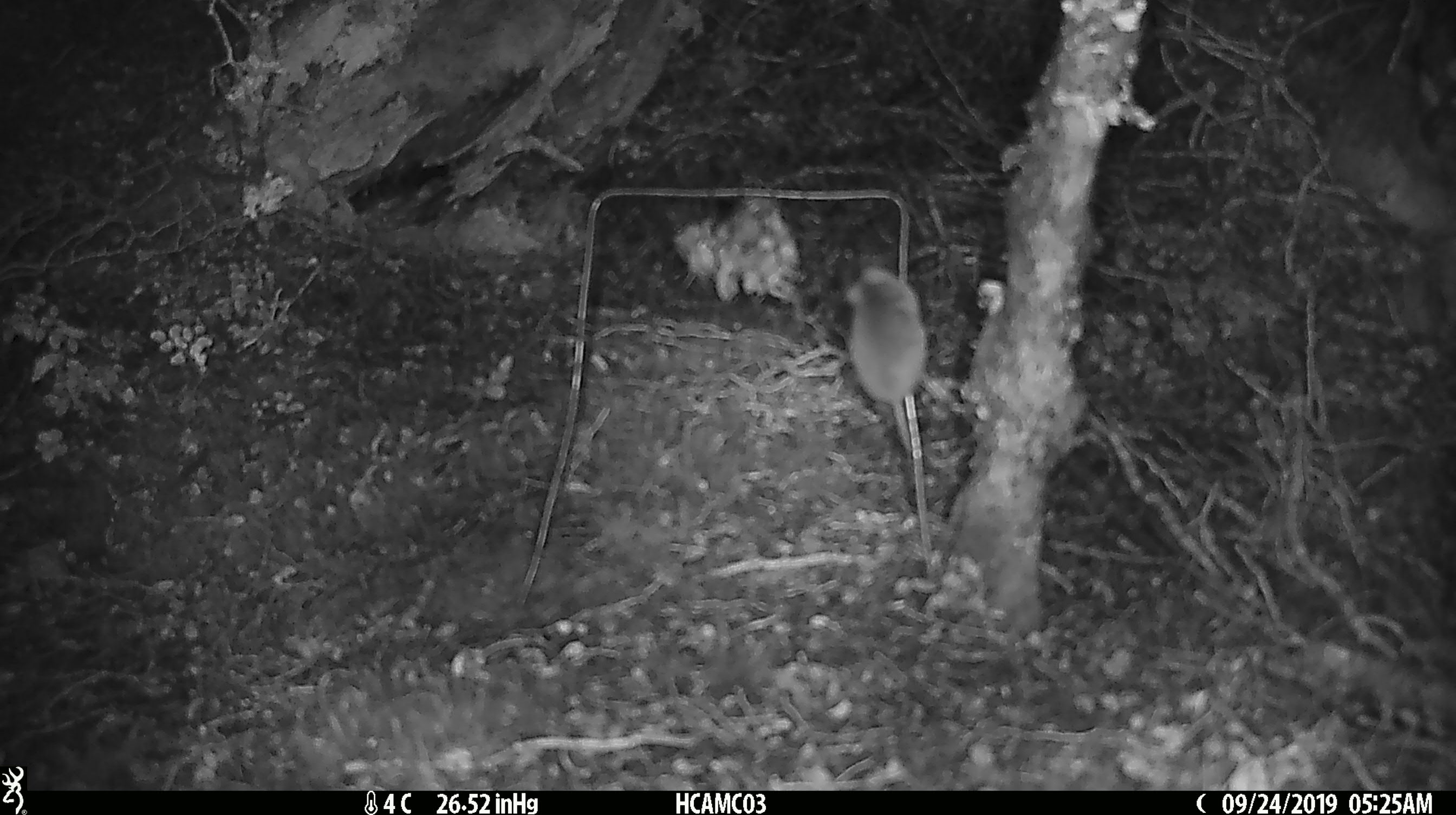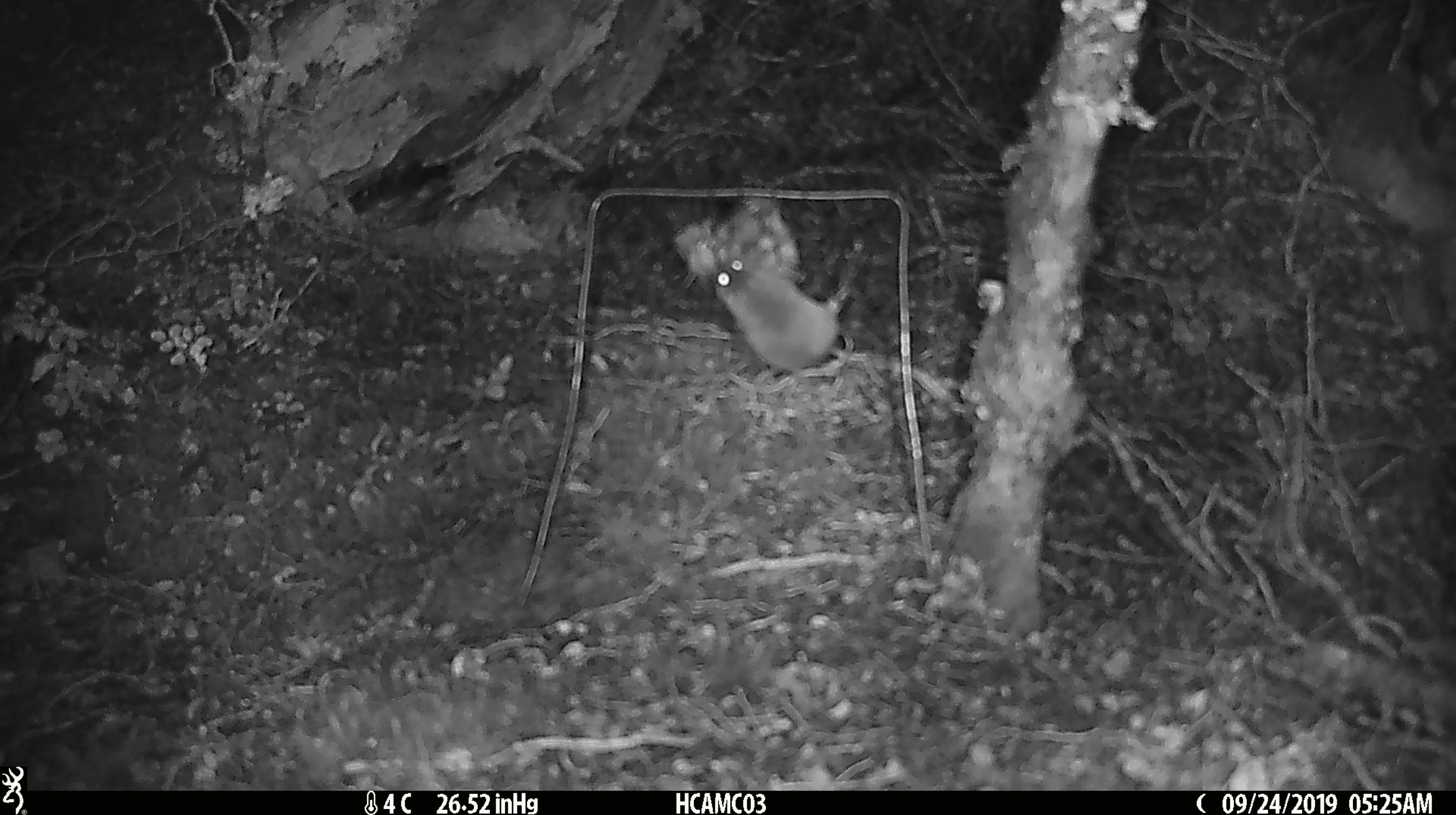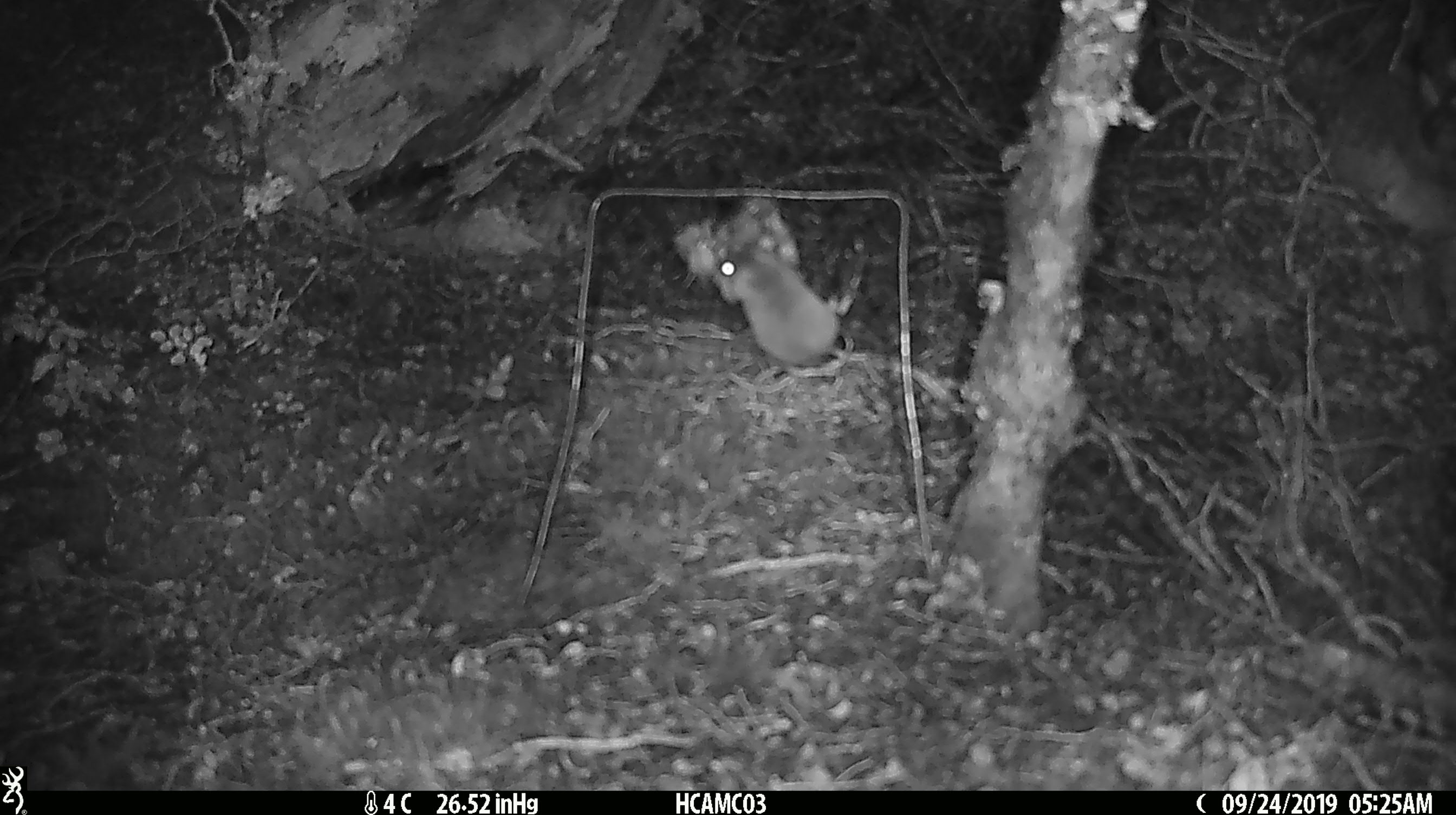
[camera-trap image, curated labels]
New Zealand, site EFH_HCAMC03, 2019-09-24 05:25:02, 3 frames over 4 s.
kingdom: Animalia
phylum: Chordata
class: Mammalia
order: Rodentia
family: Muridae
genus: Mus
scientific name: Mus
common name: mouse